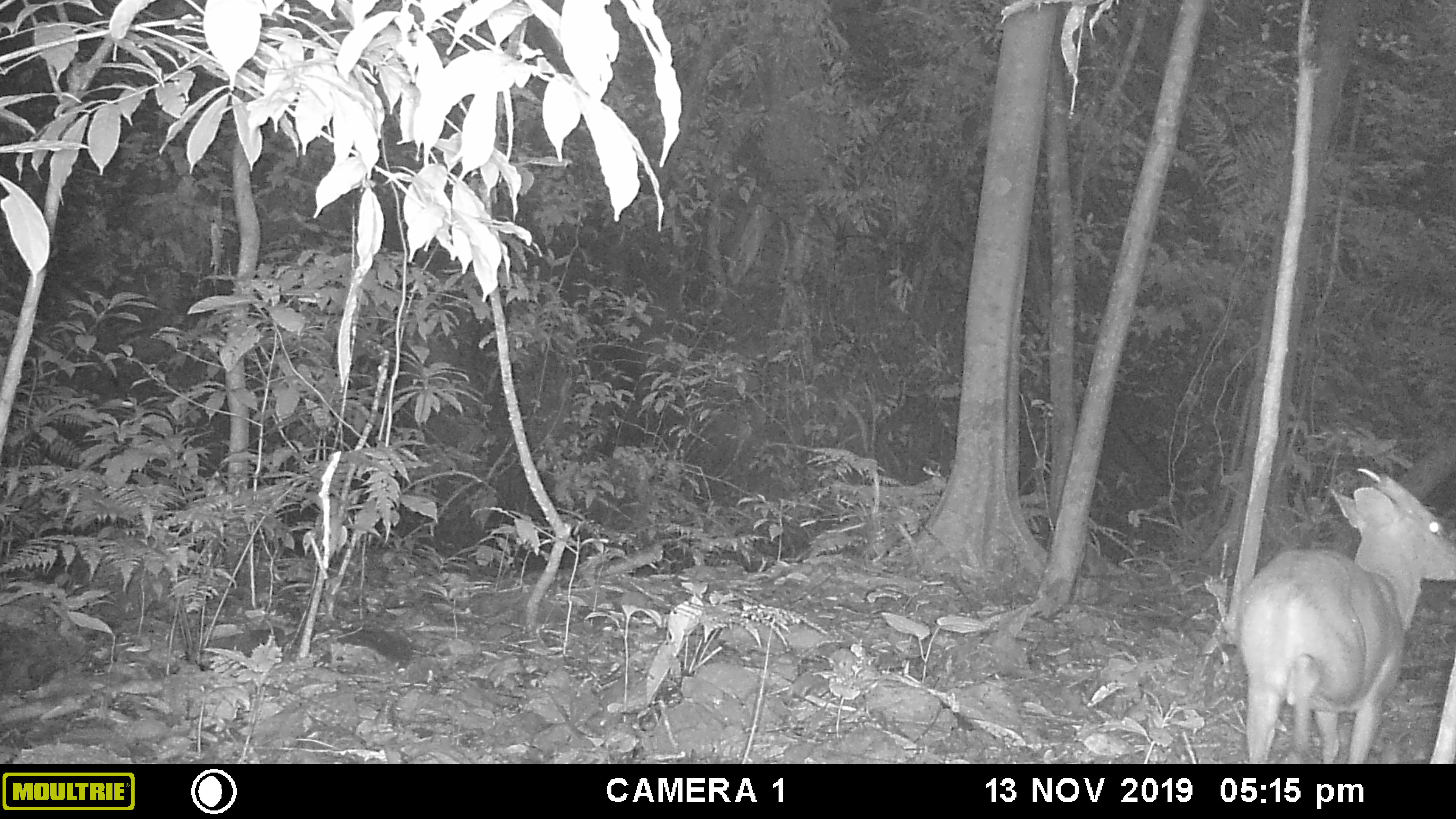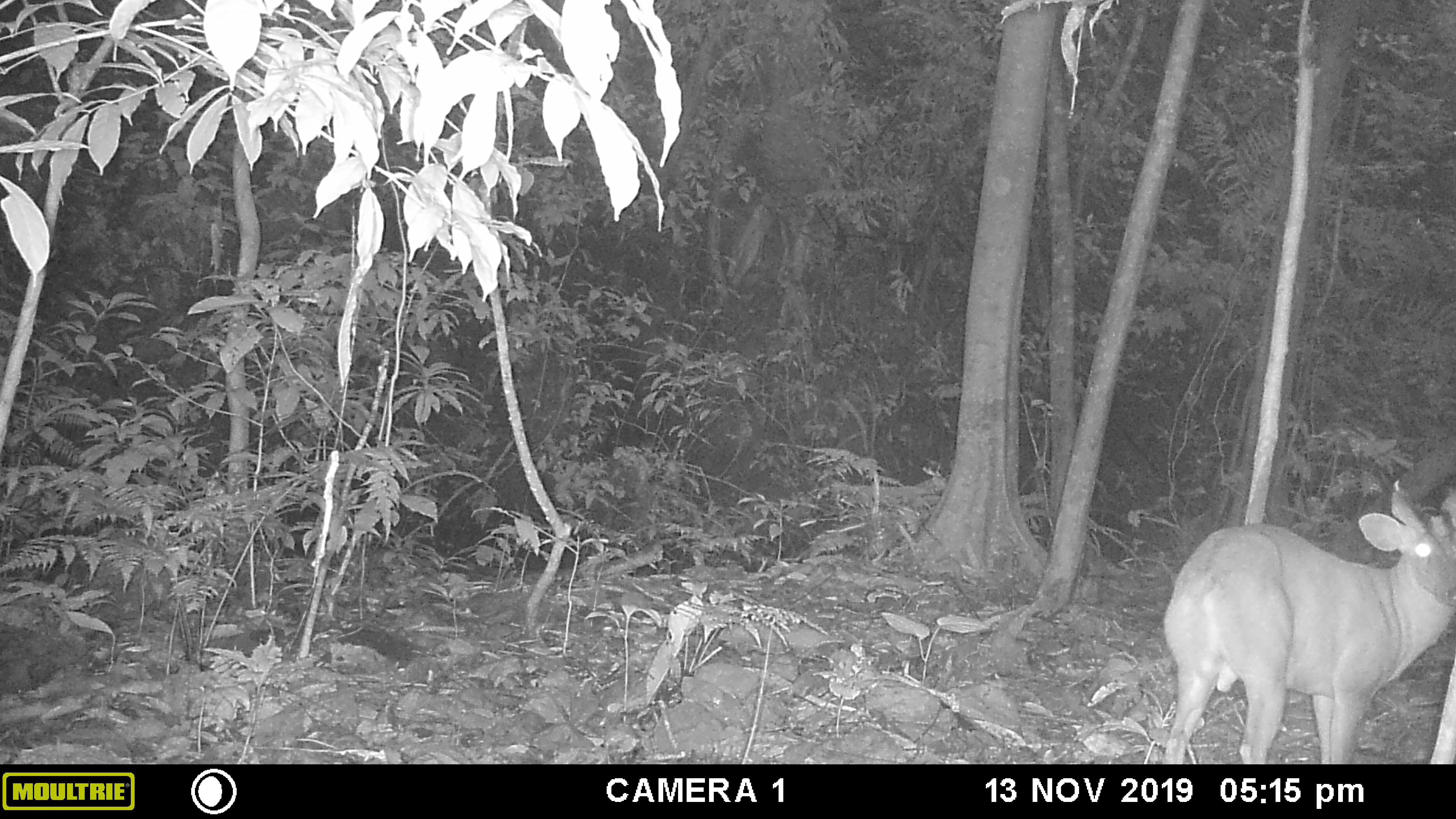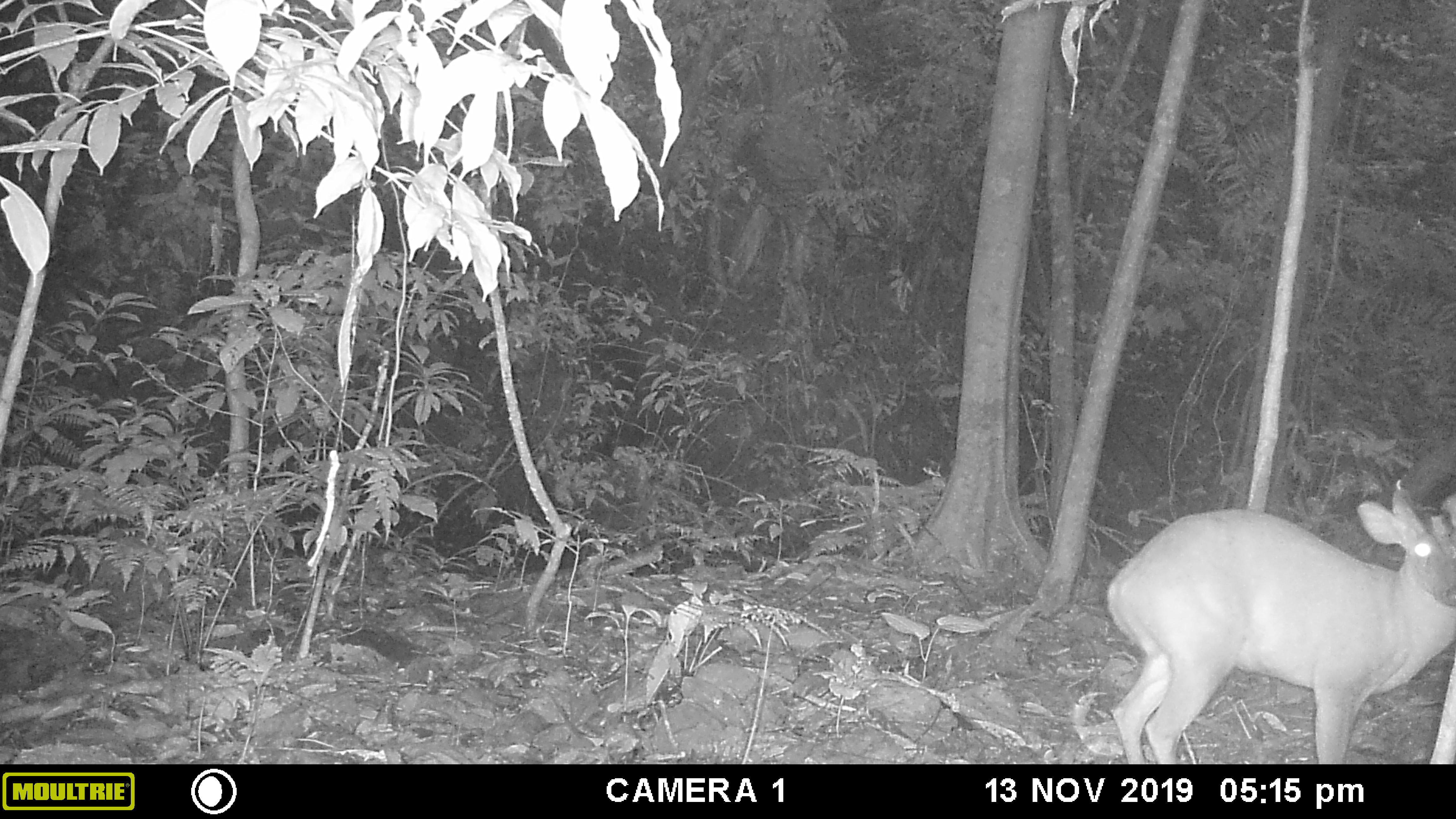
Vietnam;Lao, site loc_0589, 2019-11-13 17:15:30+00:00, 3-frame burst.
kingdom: Animalia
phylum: Chordata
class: Mammalia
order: Artiodactyla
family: Cervidae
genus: Muntiacus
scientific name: Muntiacus muntjak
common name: red muntjac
Red muntjac (Muntiacus muntjak). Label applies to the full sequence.